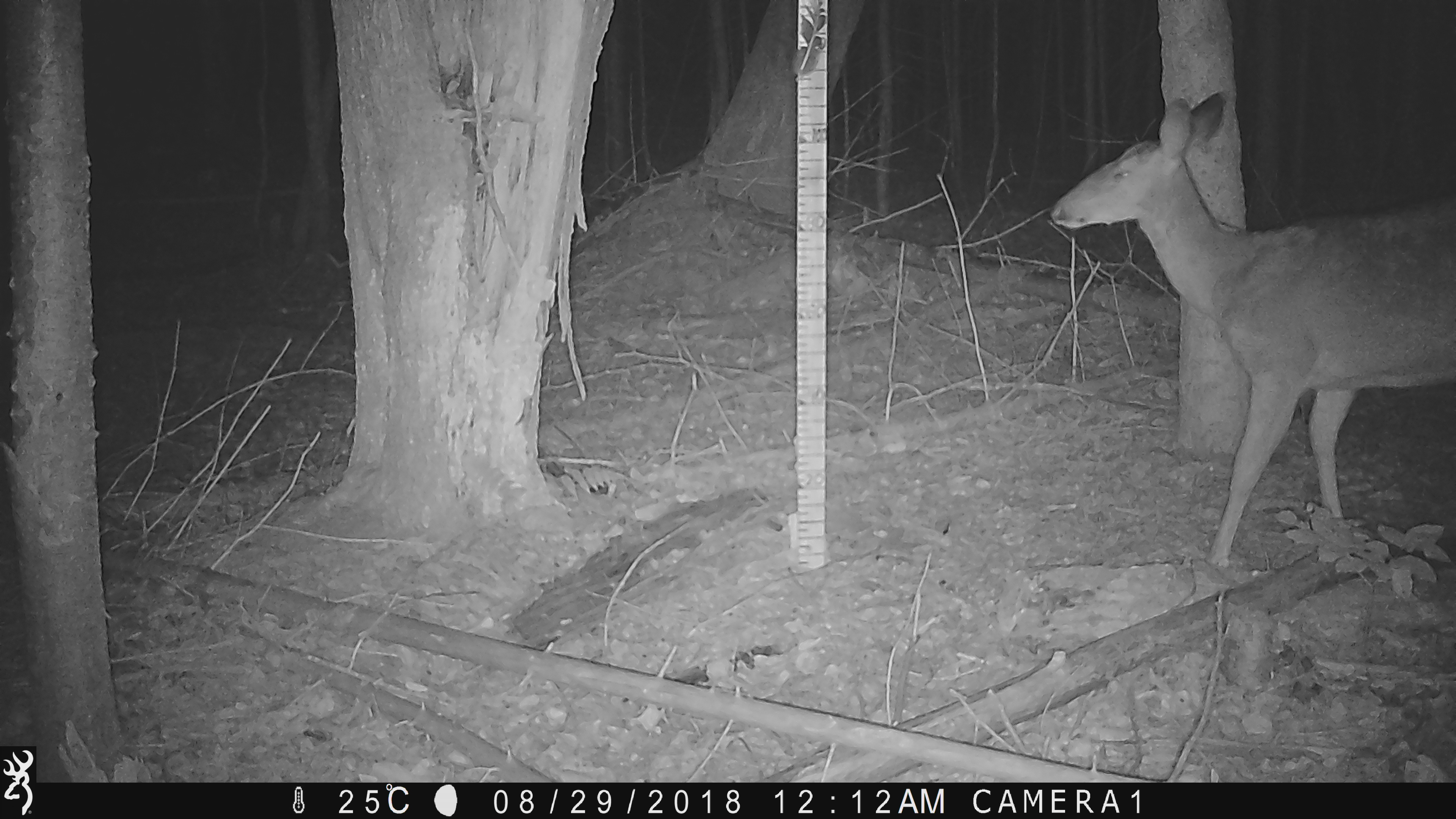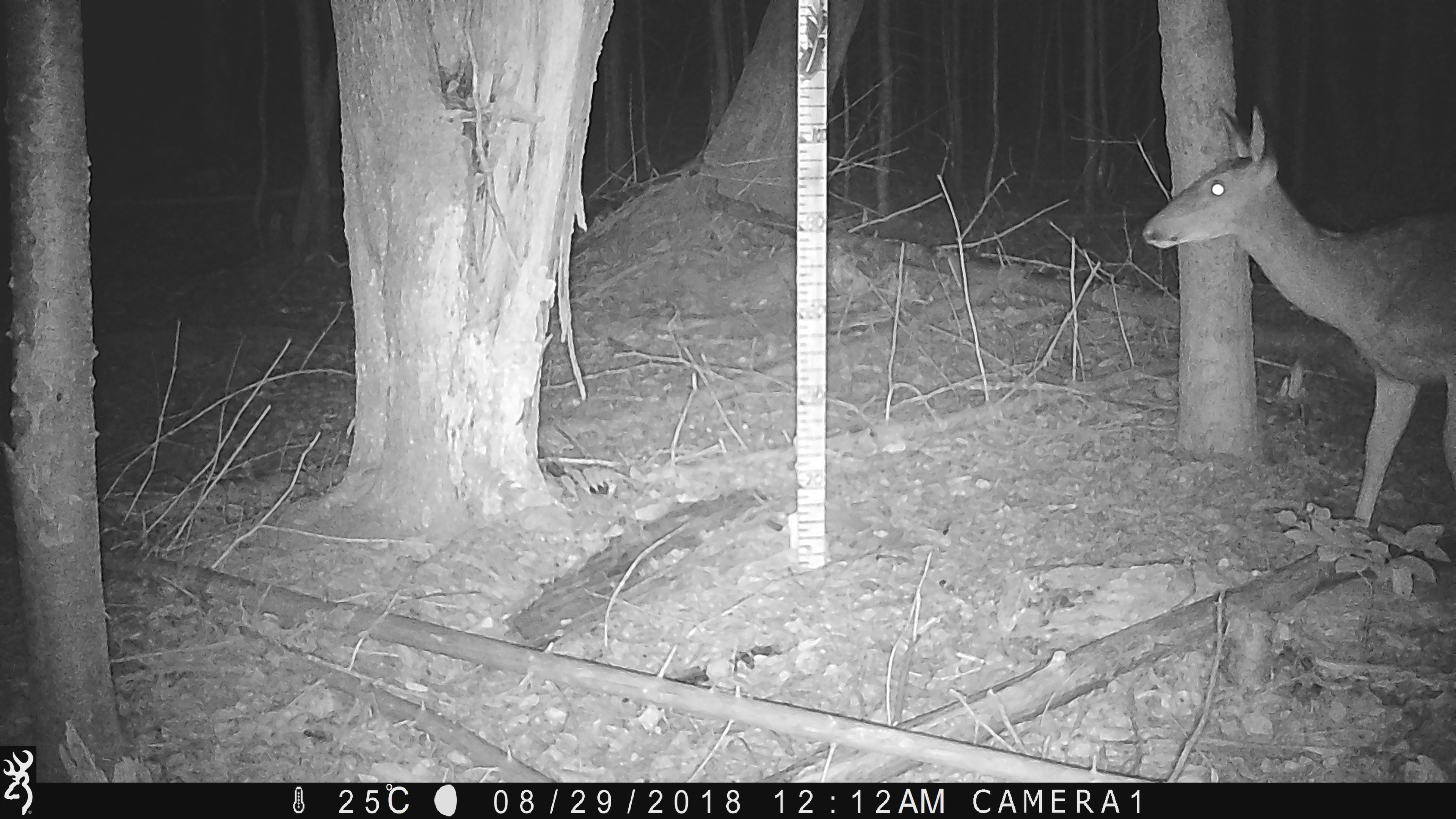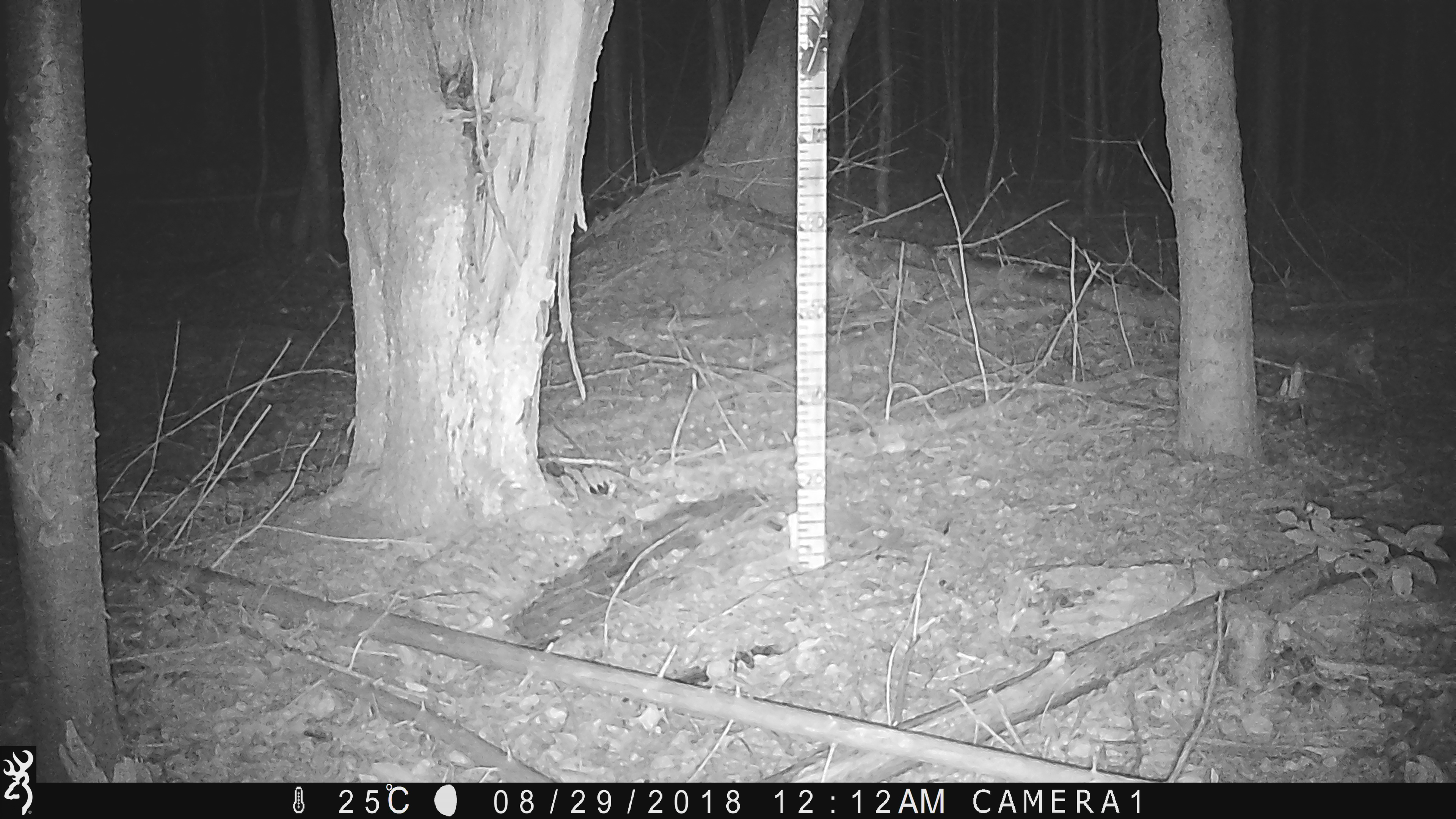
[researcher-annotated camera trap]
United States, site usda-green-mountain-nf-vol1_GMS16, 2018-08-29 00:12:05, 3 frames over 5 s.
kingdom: Animalia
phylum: Chordata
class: Mammalia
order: Artiodactyla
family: Cervidae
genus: Odocoileus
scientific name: Odocoileus virginianus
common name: white-tailed deer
White-tailed deer (Odocoileus virginianus).